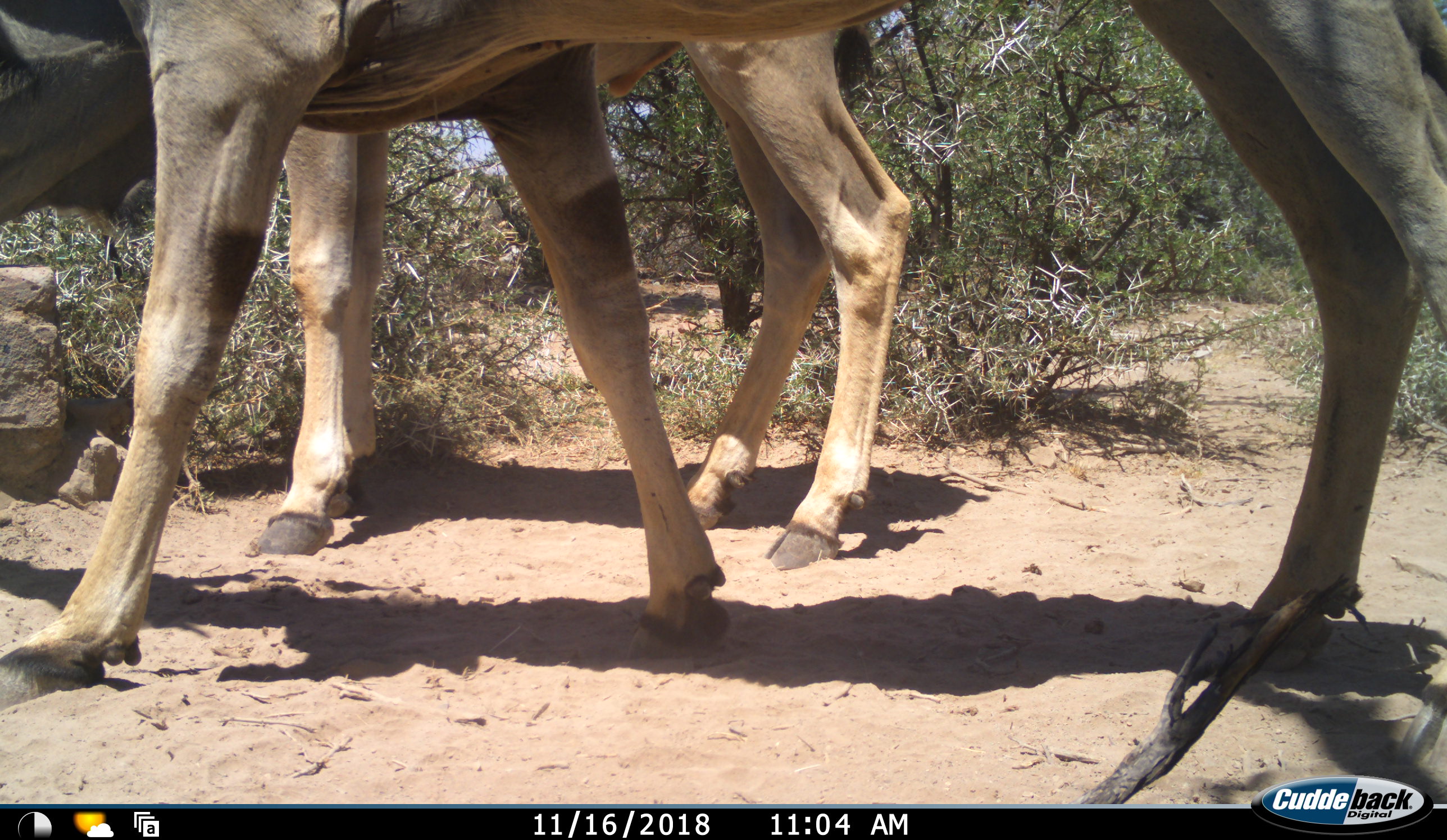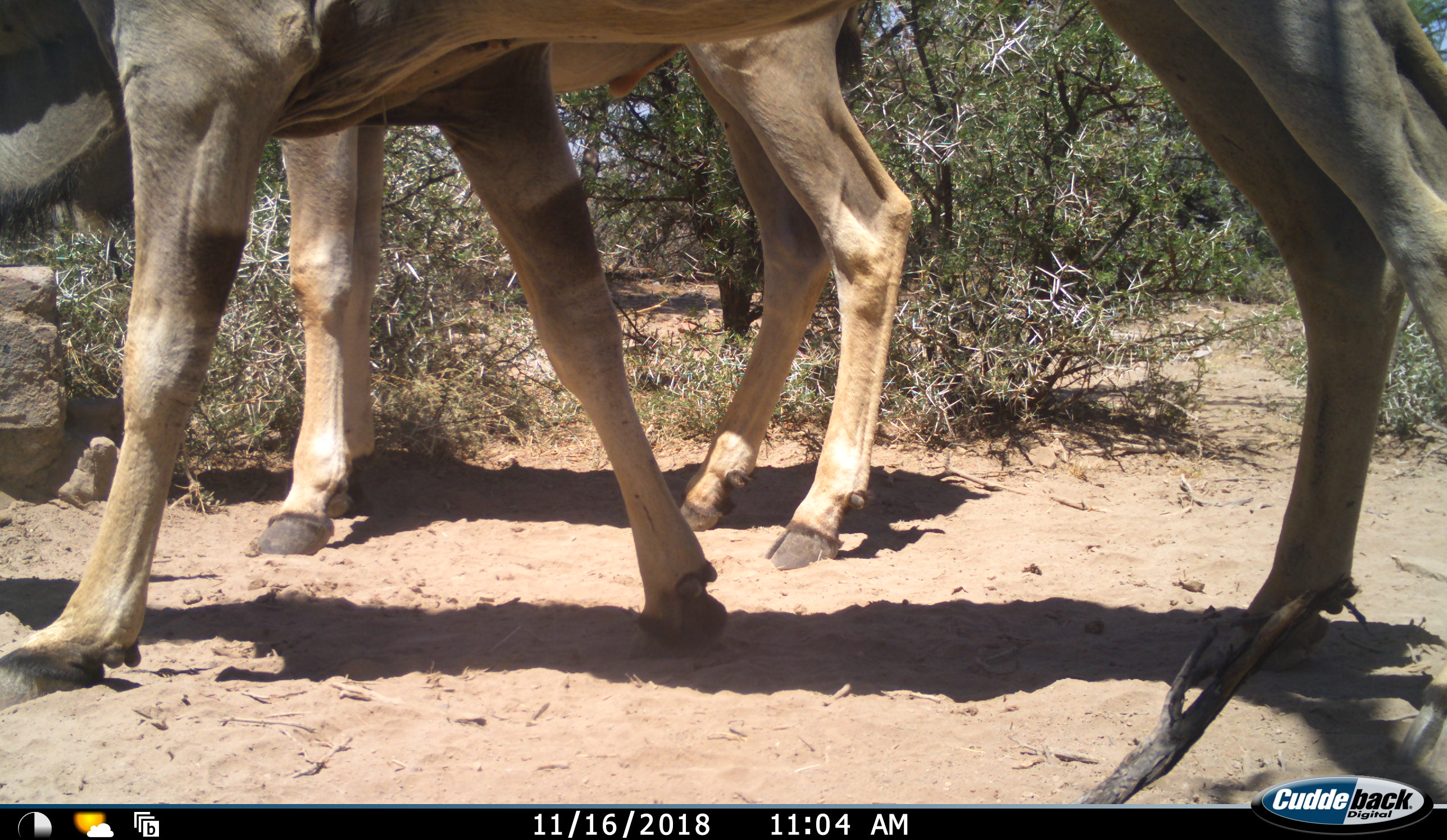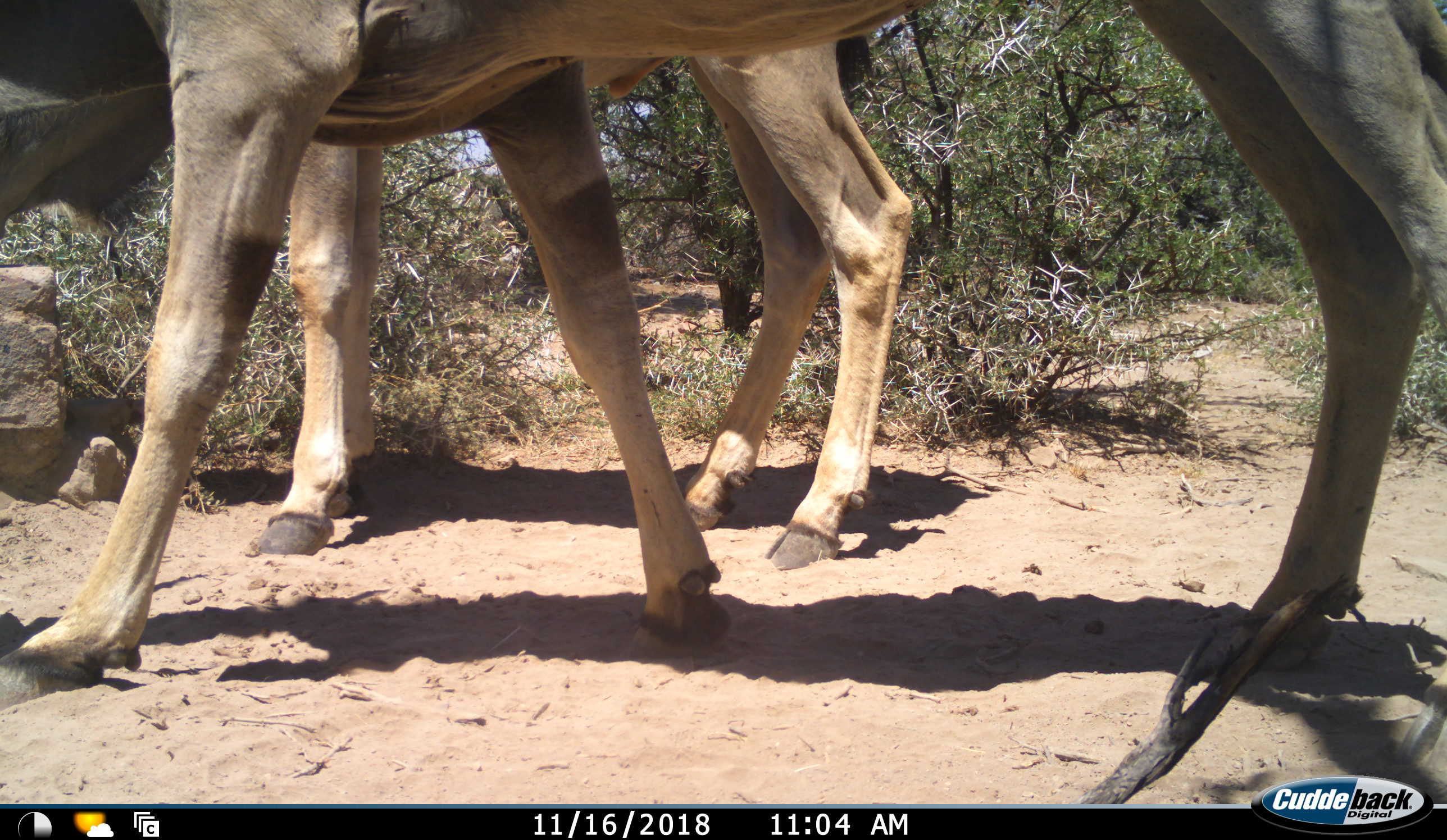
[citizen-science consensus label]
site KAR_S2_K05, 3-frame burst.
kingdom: Animalia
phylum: Chordata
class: Mammalia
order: Artiodactyla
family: Bovidae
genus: Tragelaphus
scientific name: Tragelaphus oryx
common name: eland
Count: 2.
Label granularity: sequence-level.